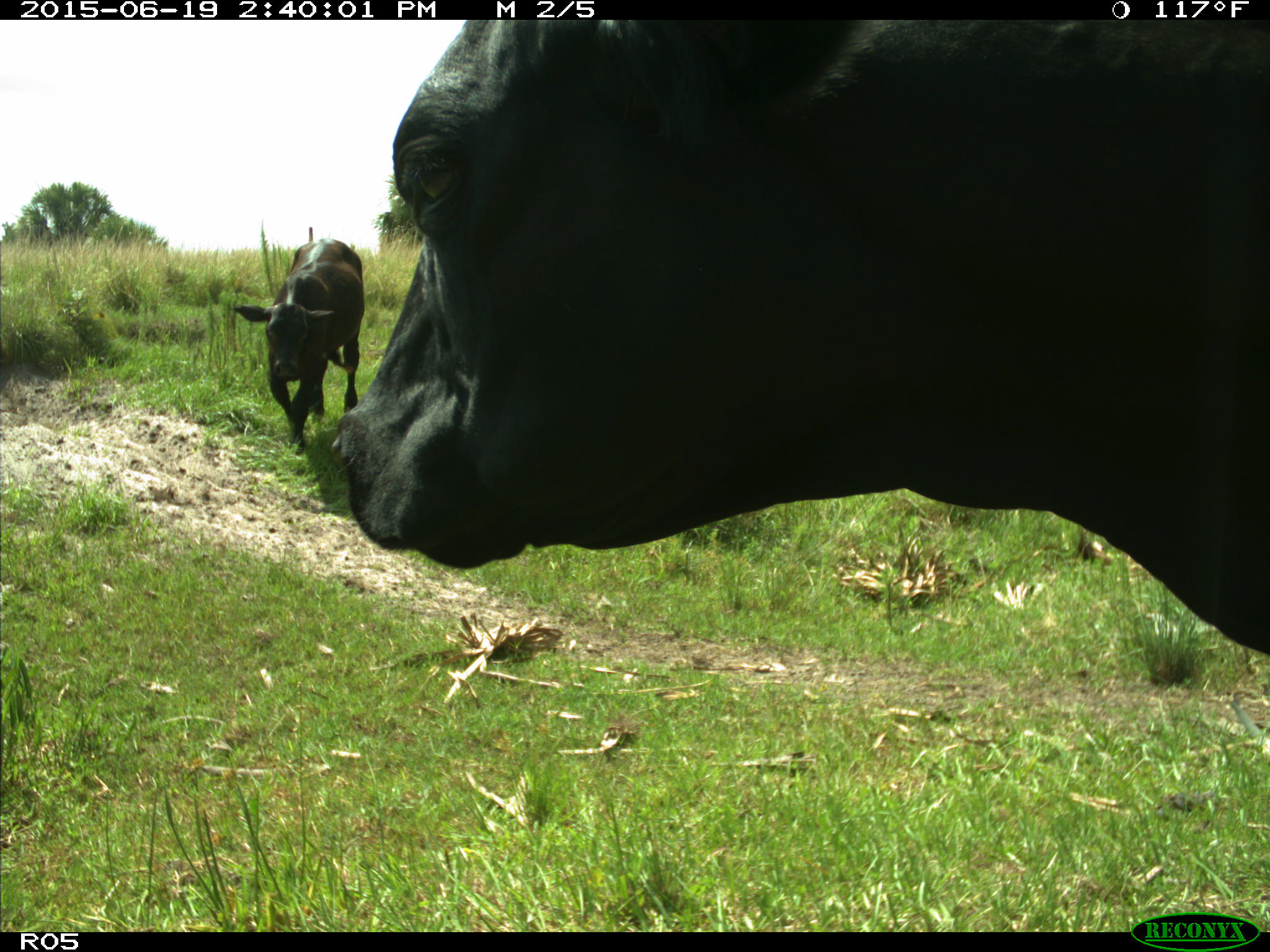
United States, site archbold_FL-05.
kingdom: Animalia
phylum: Chordata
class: Mammalia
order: Artiodactyla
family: Bovidae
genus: Bos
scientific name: Bos taurus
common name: domestic cow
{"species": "Bos taurus (domestic cow)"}